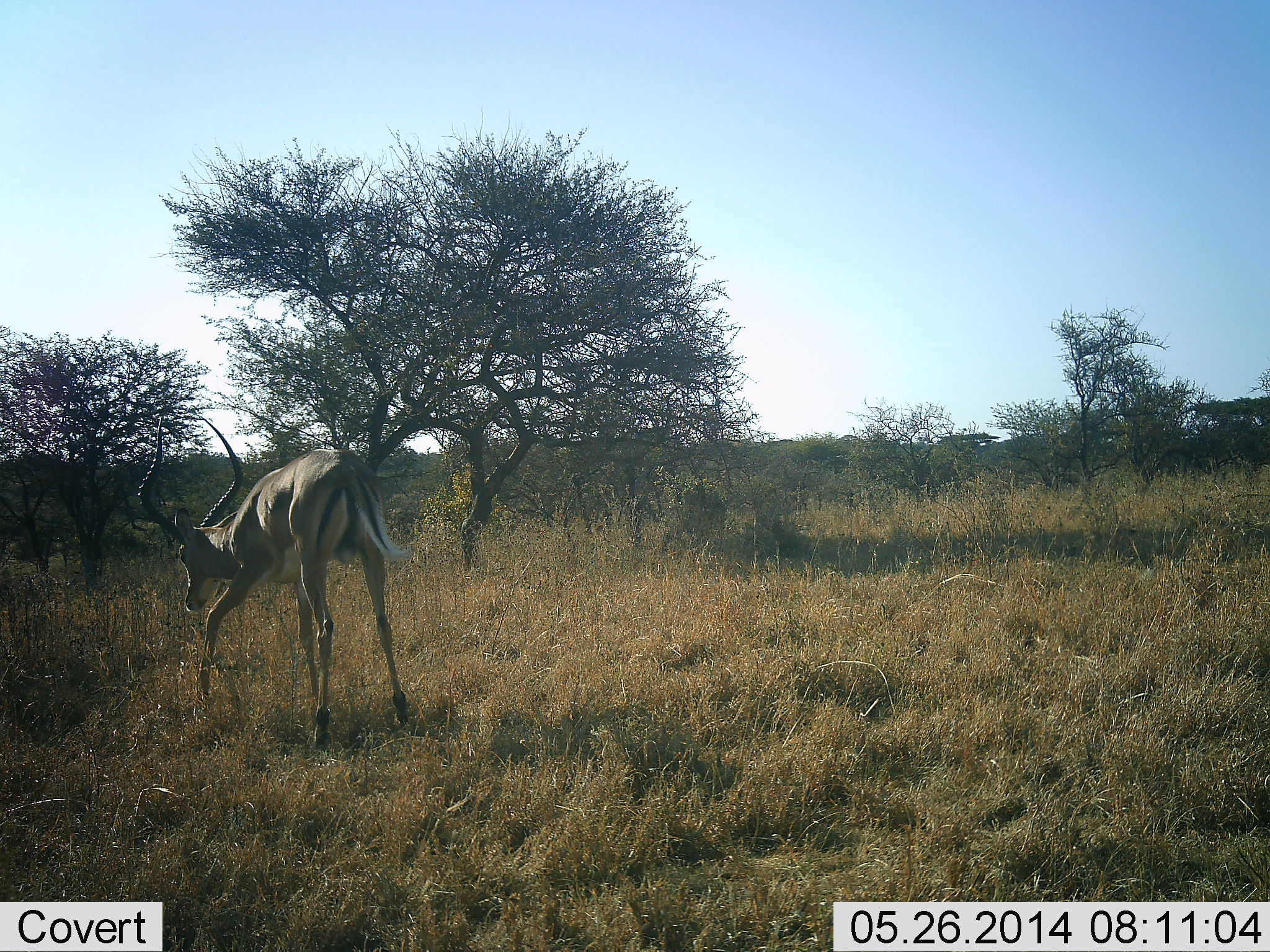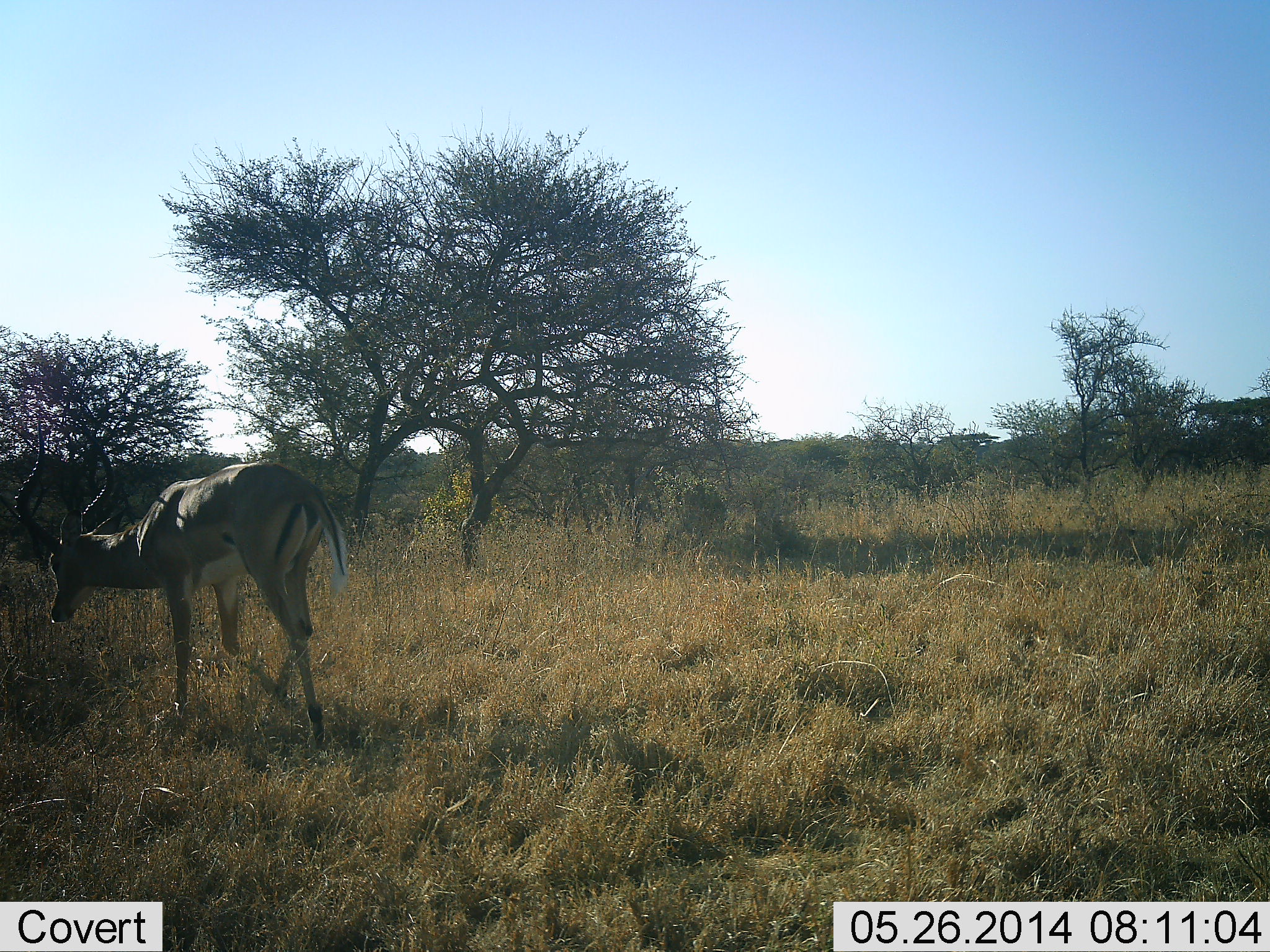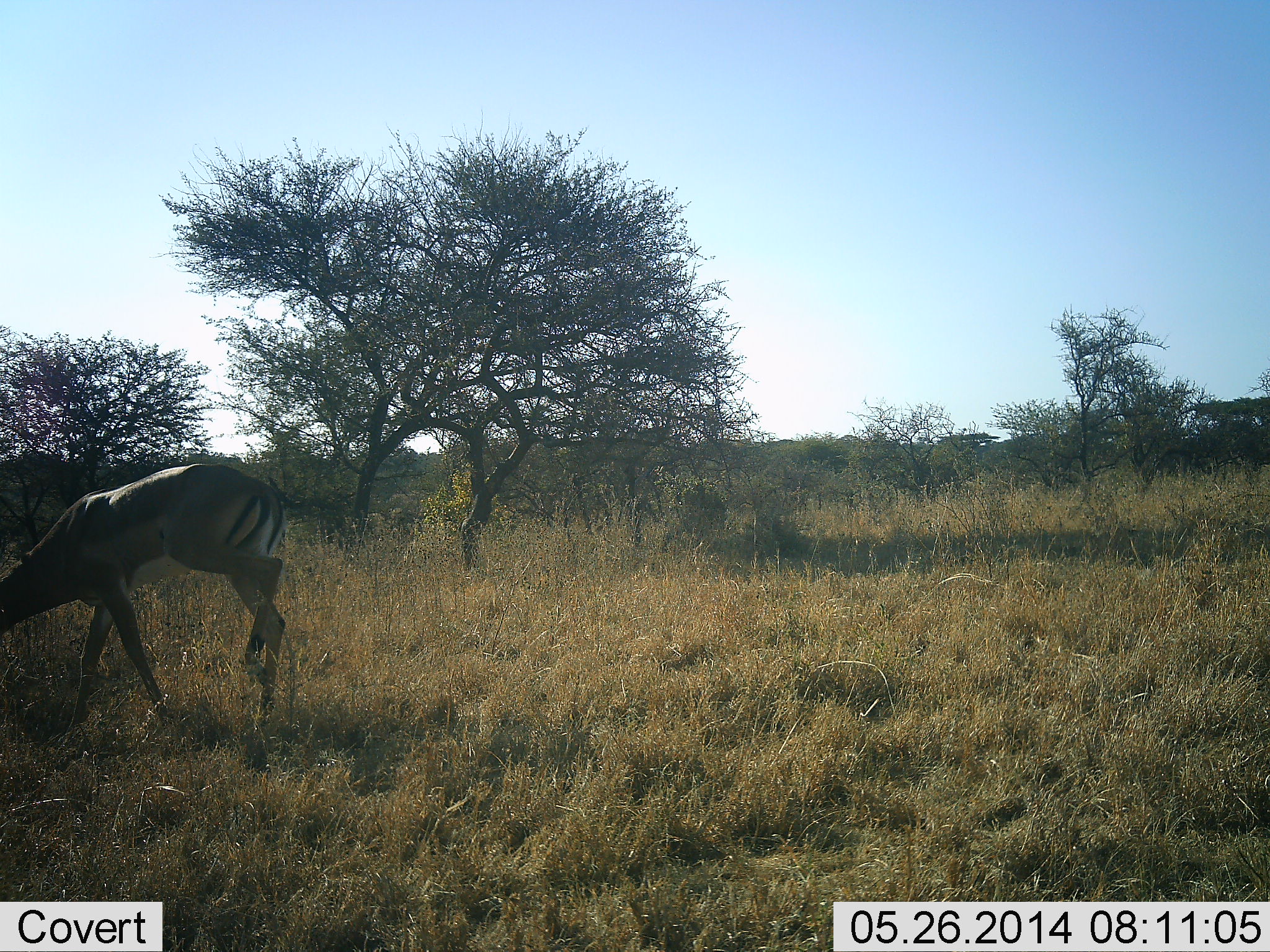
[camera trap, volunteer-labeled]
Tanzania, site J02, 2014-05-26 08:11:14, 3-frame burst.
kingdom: Animalia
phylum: Chordata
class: Mammalia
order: Artiodactyla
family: Bovidae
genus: Aepyceros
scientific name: Aepyceros melampus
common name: impala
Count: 1.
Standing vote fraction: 0%.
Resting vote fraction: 0%.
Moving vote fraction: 100%.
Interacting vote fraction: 0%.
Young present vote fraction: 0%.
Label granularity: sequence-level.